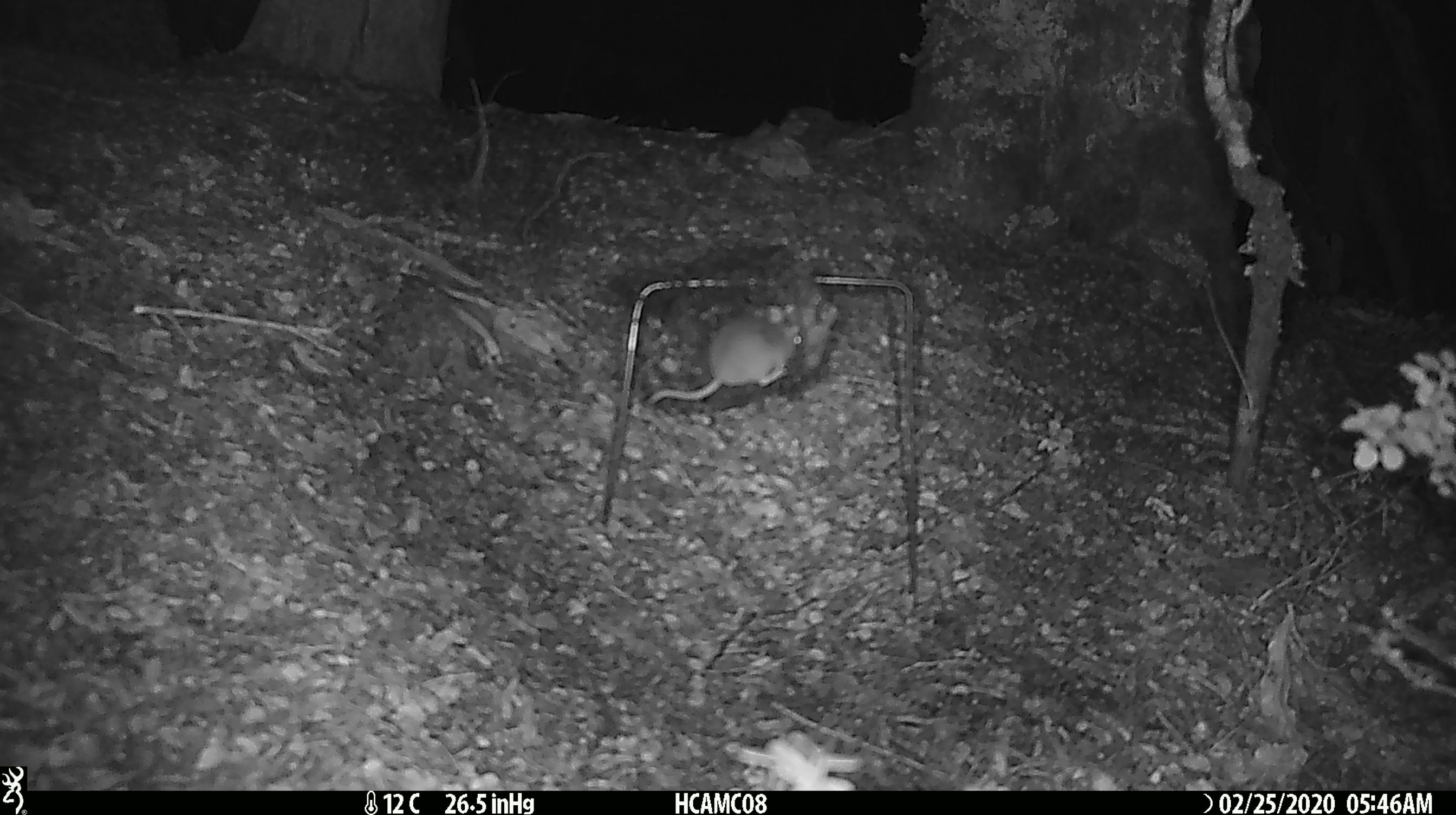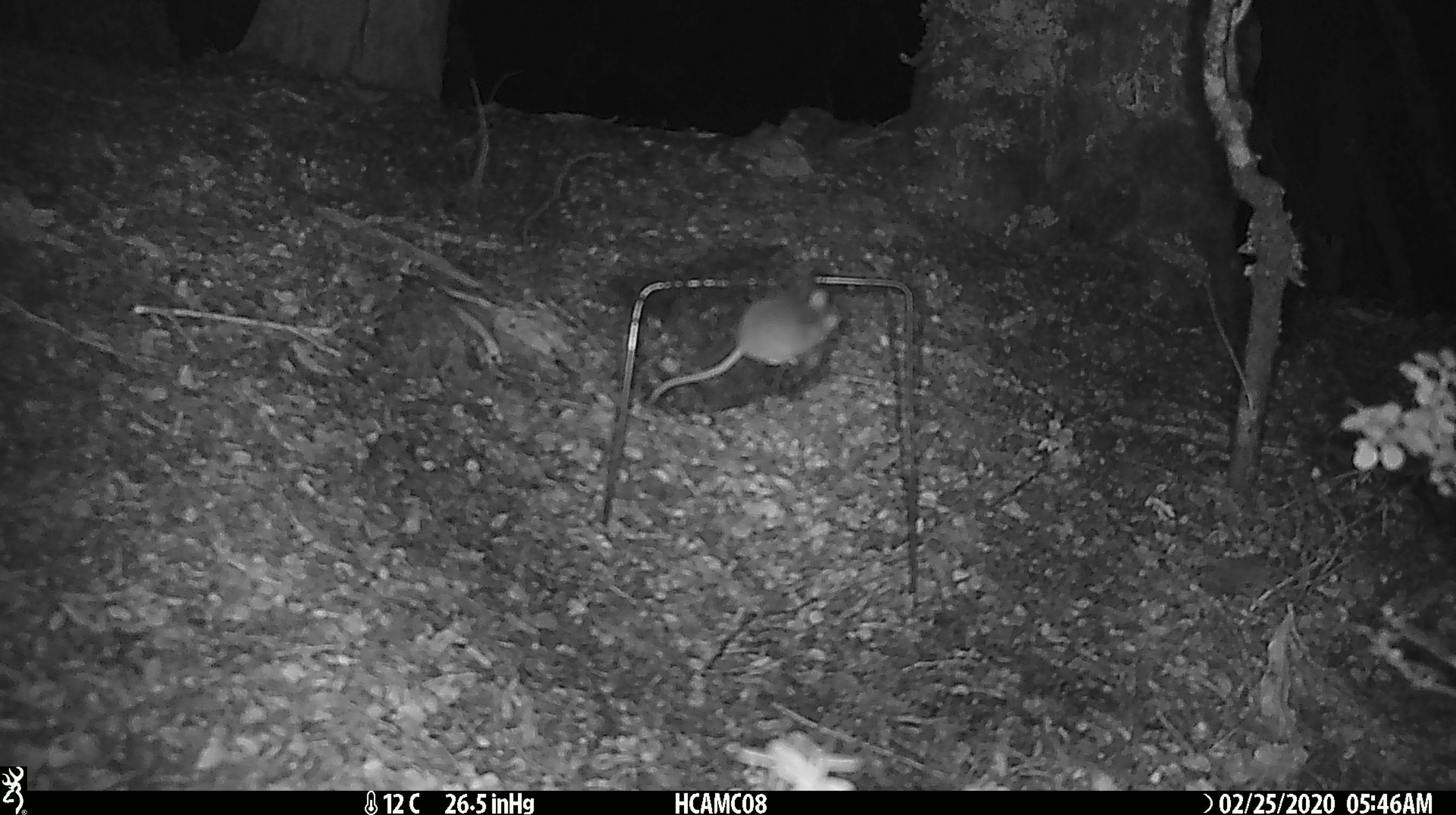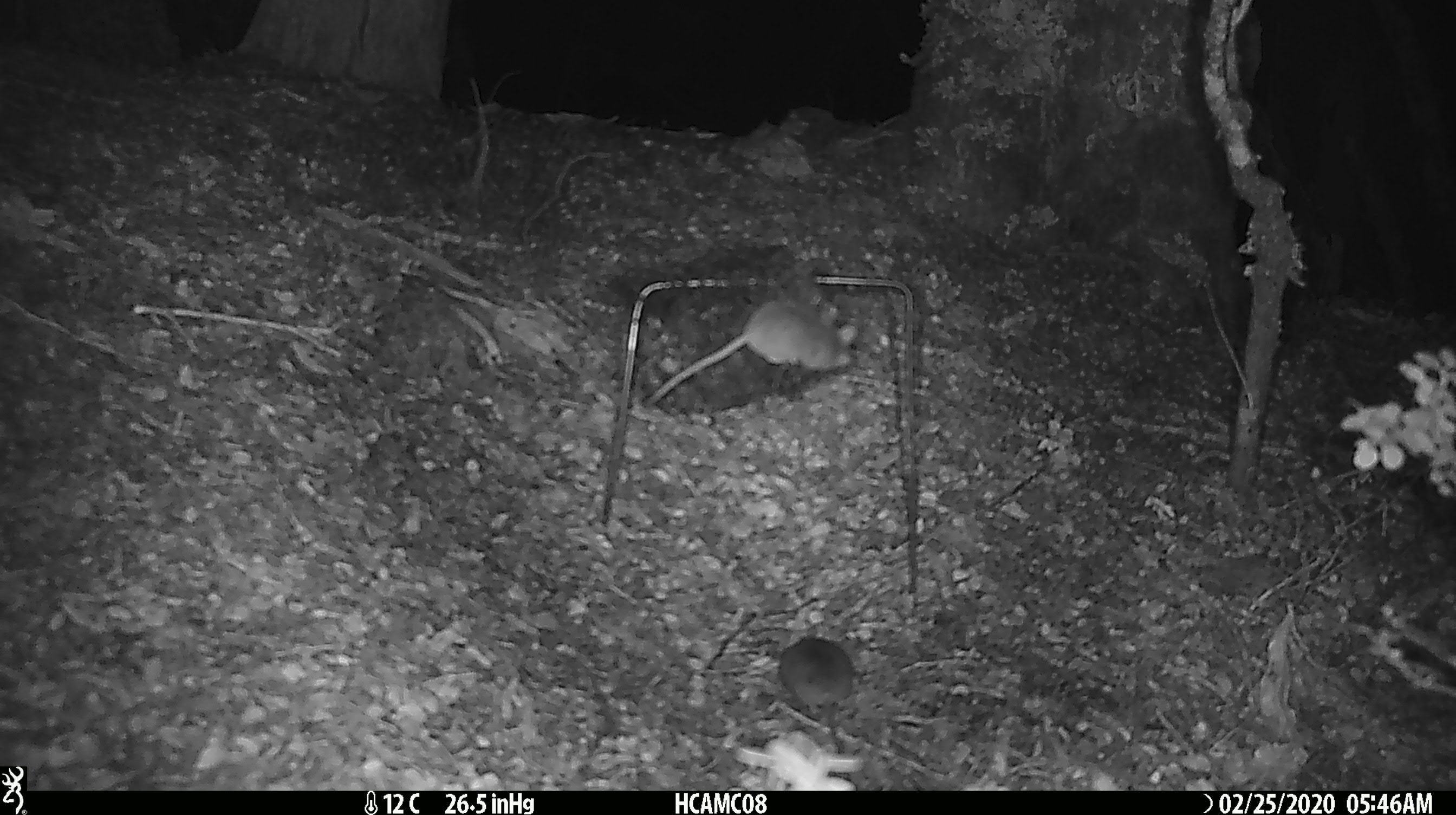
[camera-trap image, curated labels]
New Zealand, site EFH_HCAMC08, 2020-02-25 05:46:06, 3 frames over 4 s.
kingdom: Animalia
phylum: Chordata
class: Mammalia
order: Rodentia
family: Muridae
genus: Mus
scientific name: Mus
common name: mouse